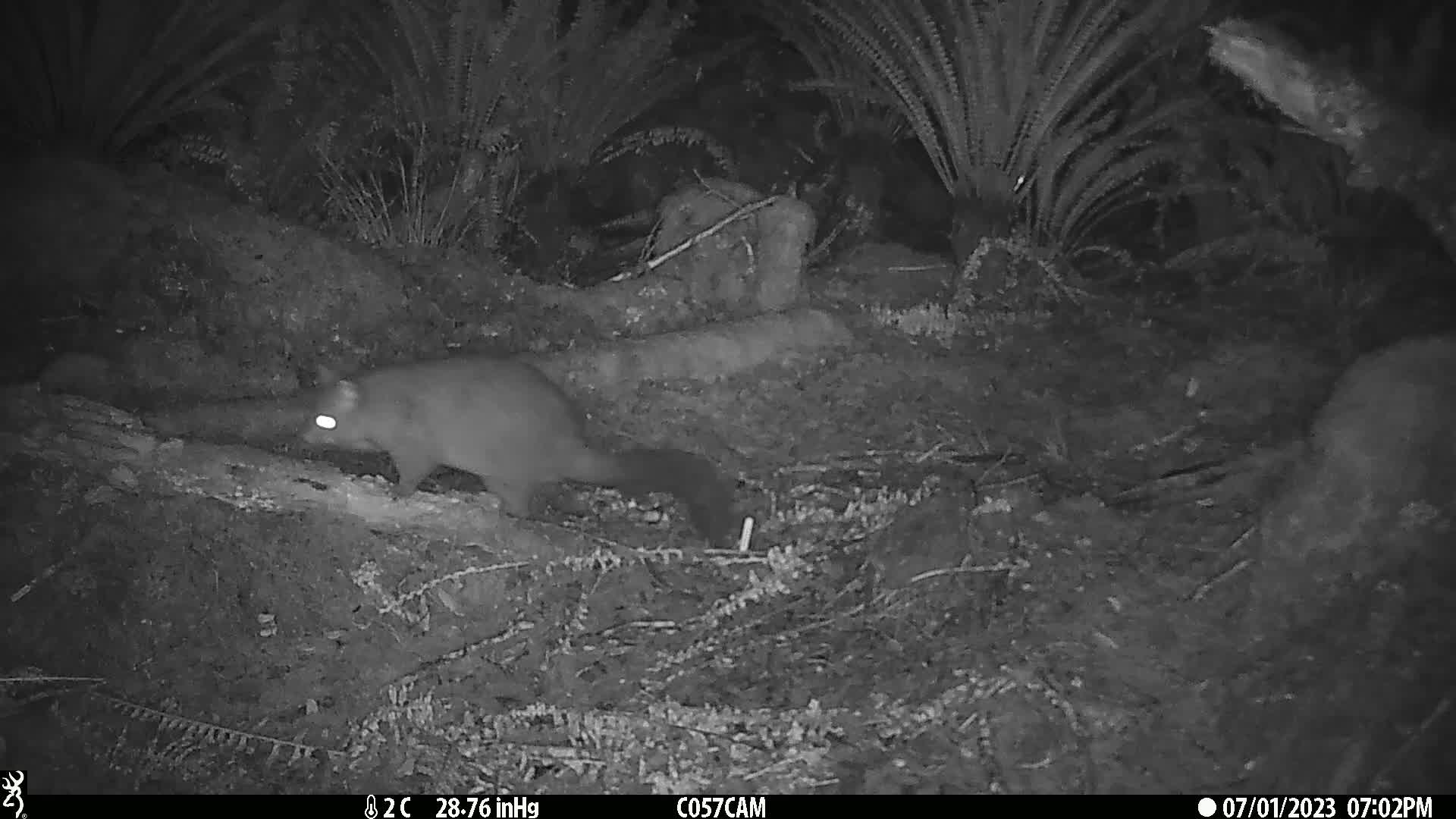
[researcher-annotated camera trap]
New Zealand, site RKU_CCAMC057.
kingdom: Animalia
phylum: Chordata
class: Mammalia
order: Diprotodontia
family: Phalangeridae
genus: Trichosurus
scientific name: Trichosurus vulpecula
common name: common brushtail possum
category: possum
Possum (common brushtail possum) (Trichosurus vulpecula).